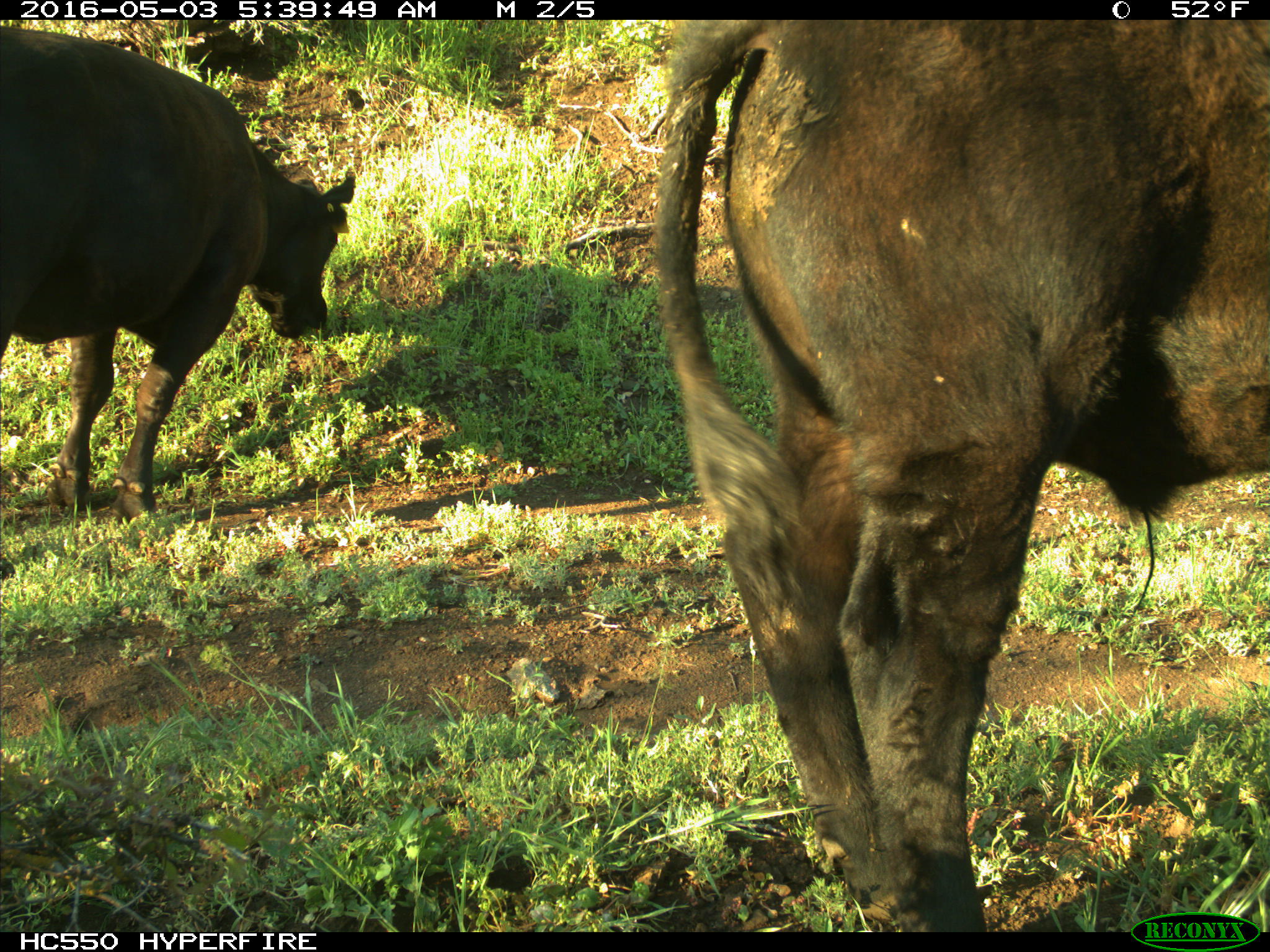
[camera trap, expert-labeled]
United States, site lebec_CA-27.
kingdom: Animalia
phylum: Chordata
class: Mammalia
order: Artiodactyla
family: Bovidae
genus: Bos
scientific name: Bos taurus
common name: domestic cow